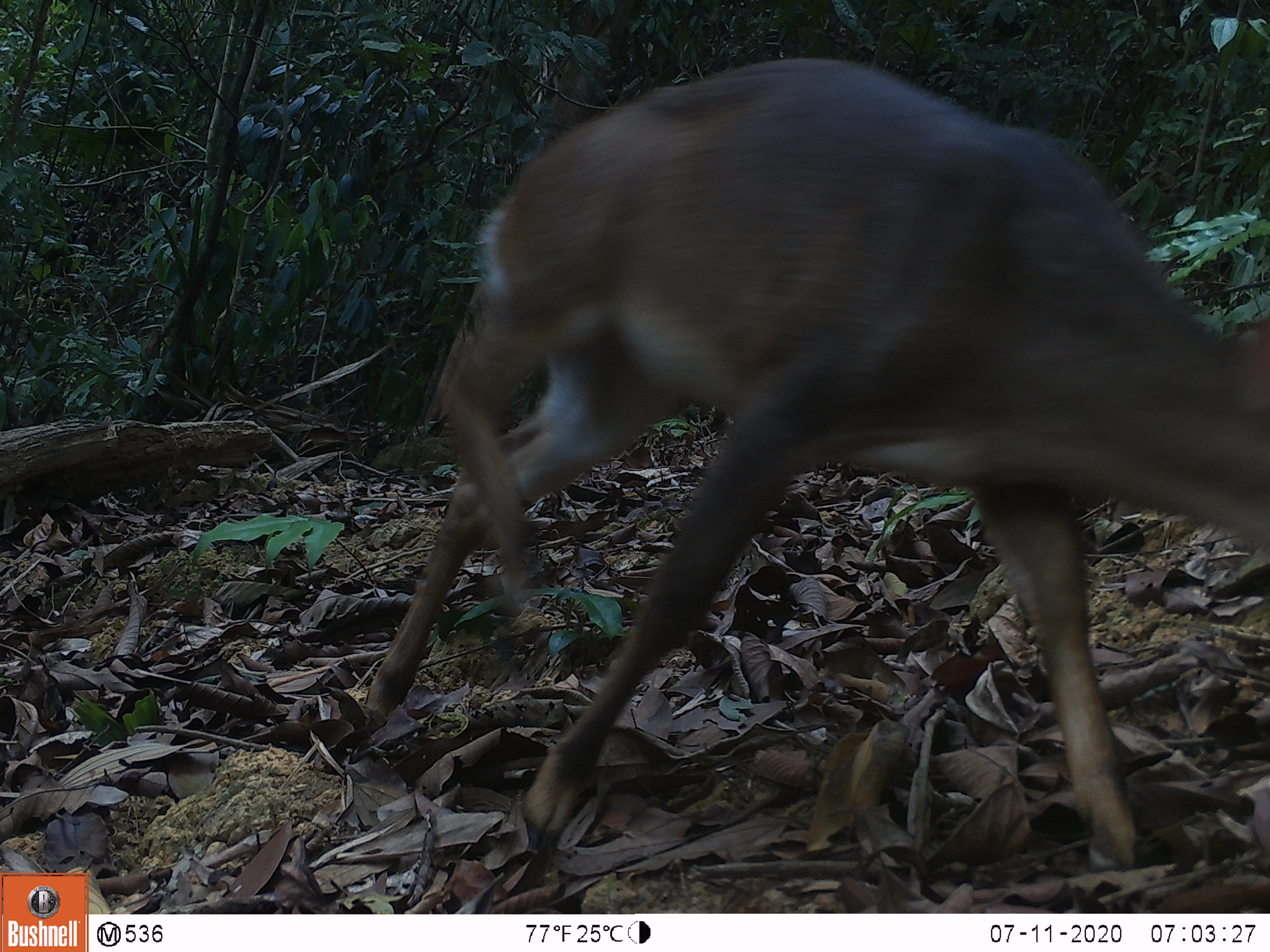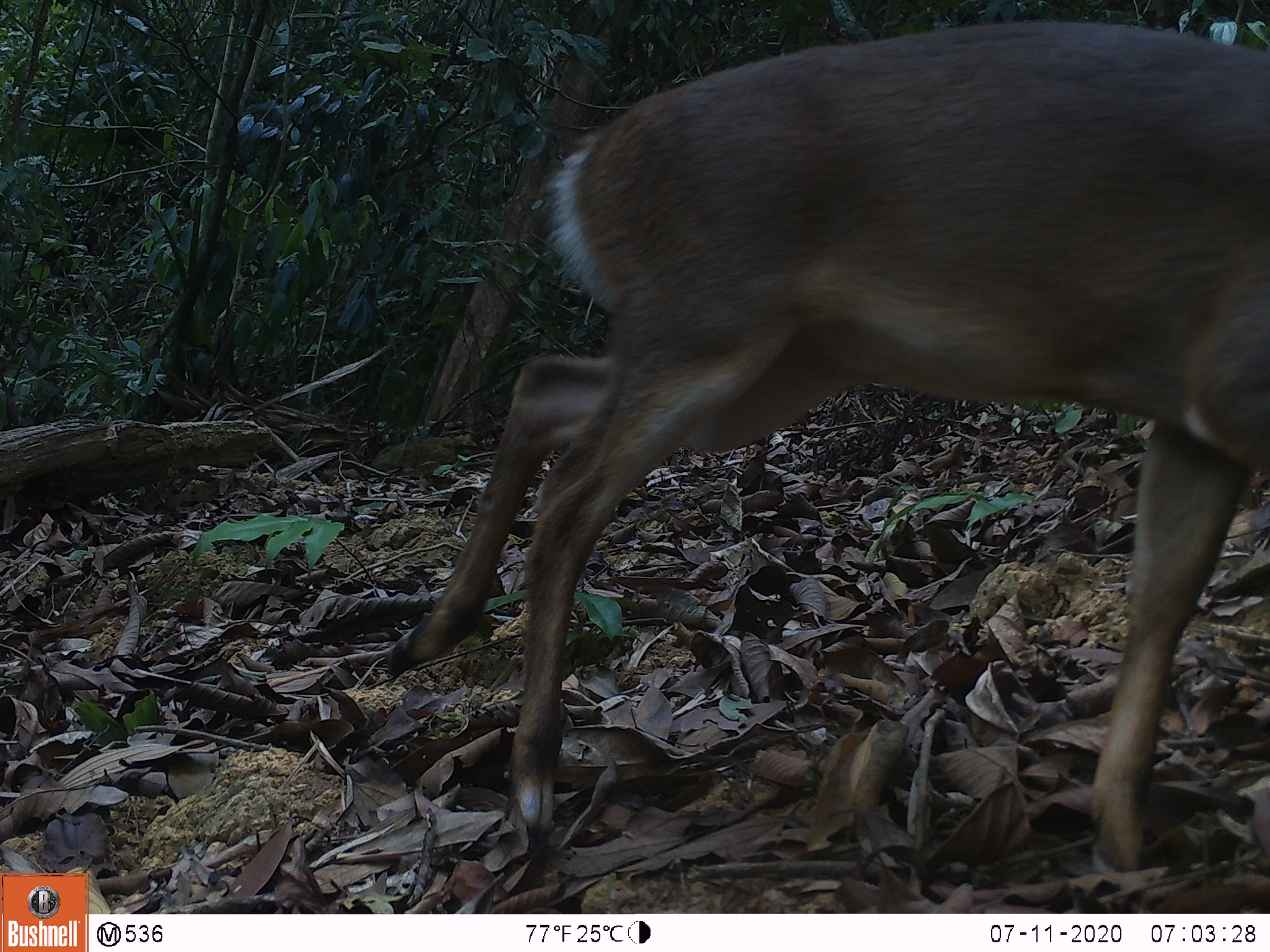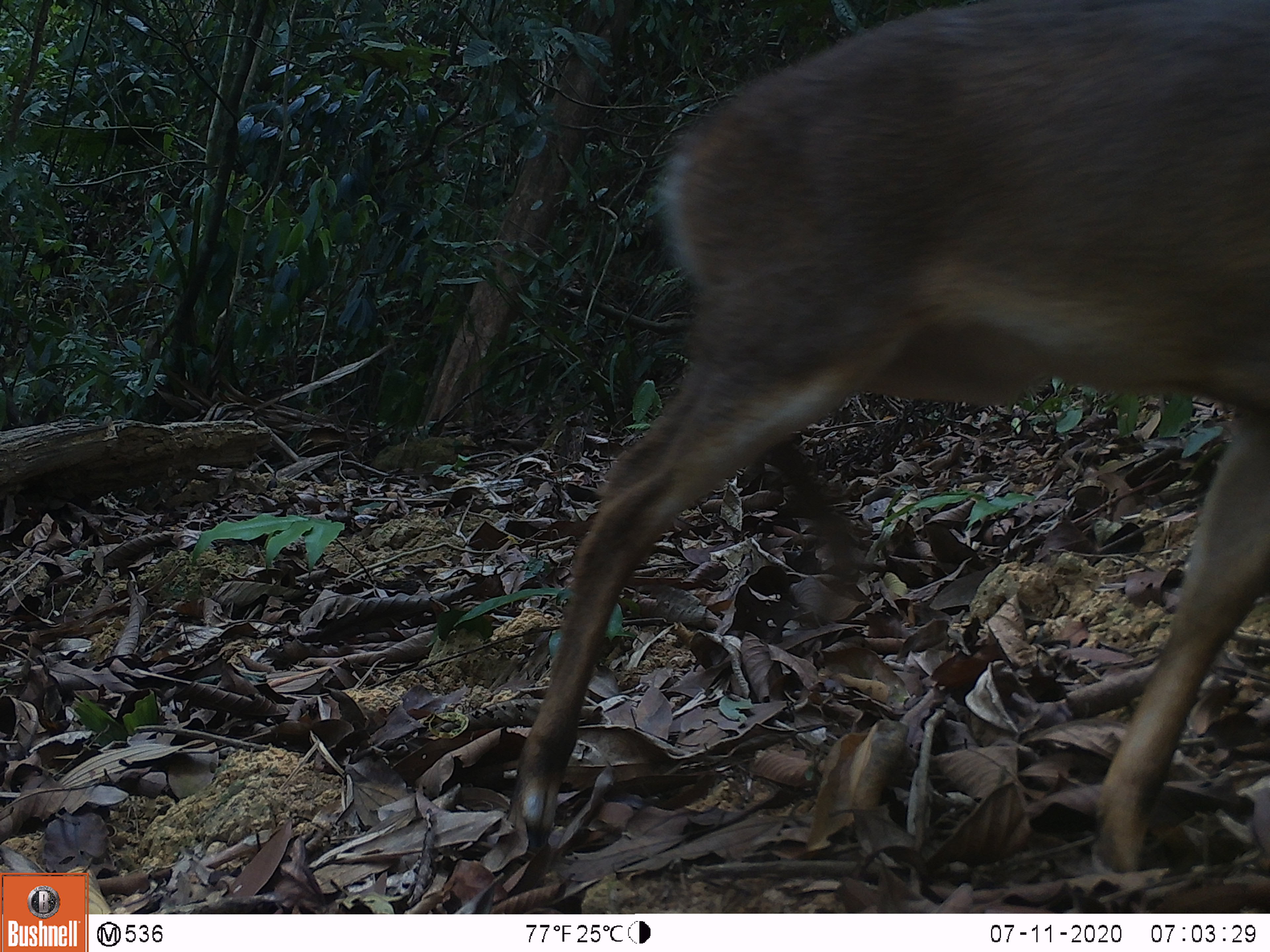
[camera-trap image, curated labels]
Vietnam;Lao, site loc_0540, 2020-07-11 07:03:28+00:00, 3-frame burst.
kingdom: Animalia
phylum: Chordata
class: Mammalia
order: Artiodactyla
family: Cervidae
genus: Muntiacus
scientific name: Muntiacus vuquangensis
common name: large-antlered muntjac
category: large antlered muntjac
Large antlered muntjac (large-antlered muntjac) (Muntiacus vuquangensis). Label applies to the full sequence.